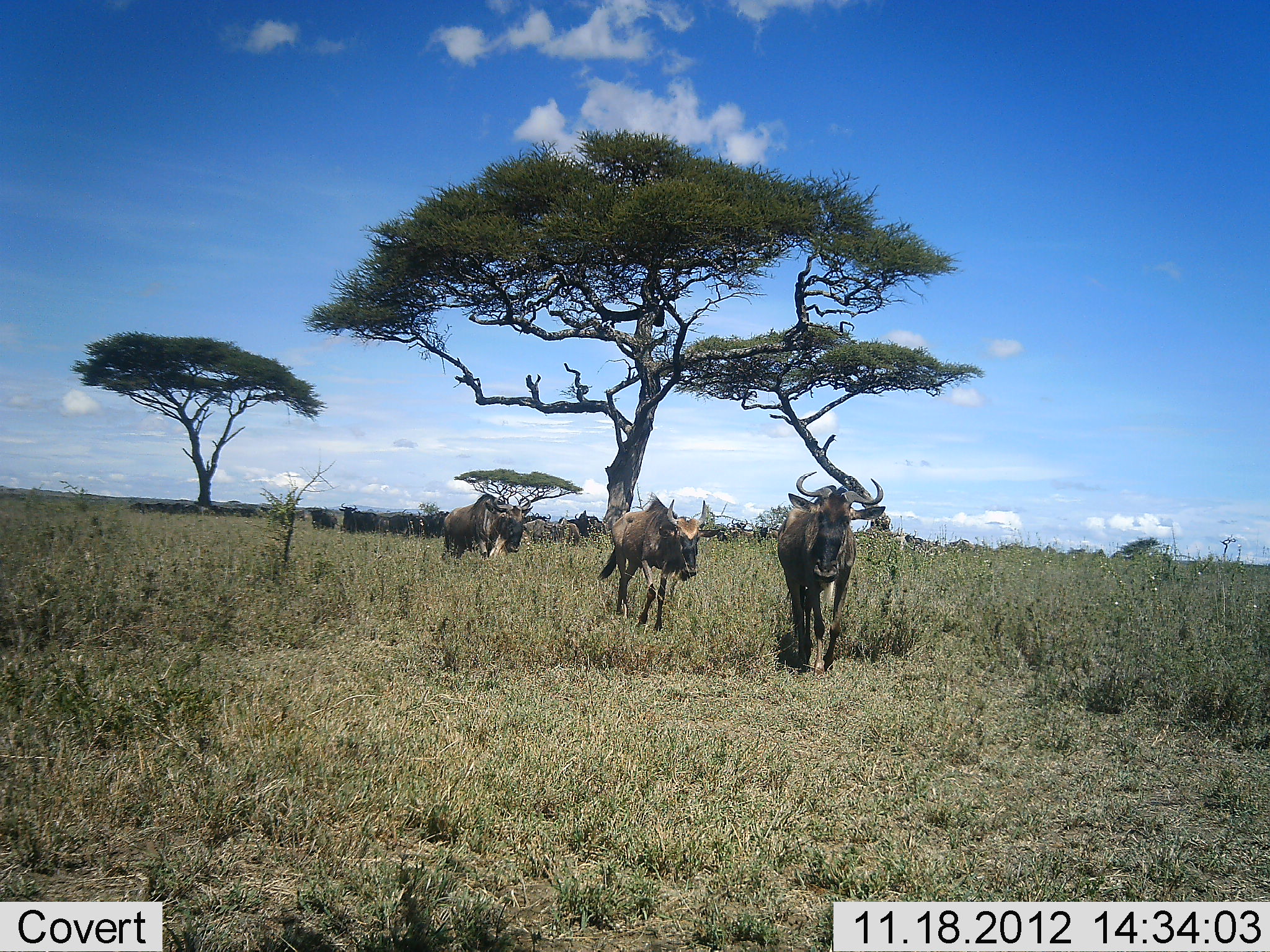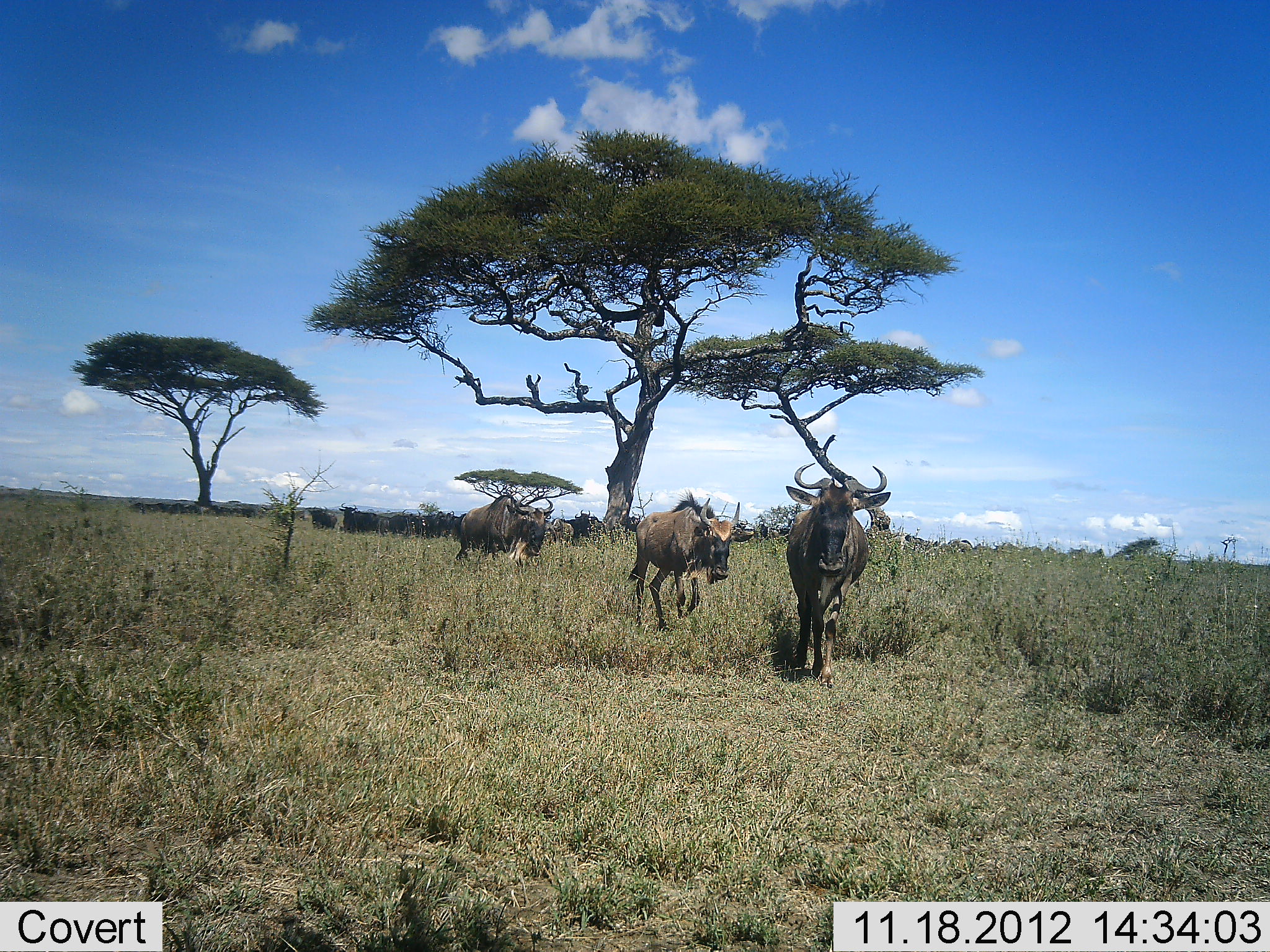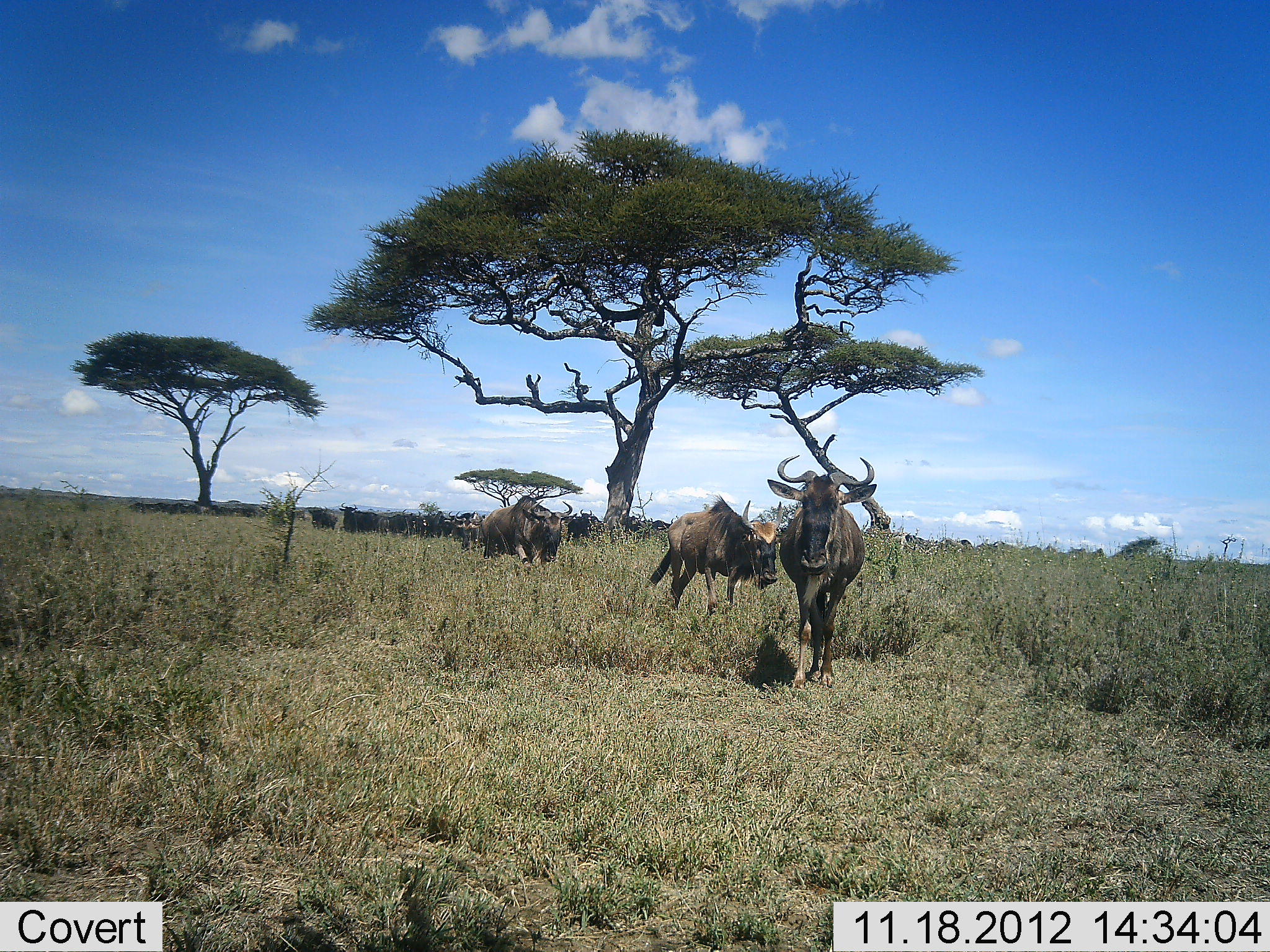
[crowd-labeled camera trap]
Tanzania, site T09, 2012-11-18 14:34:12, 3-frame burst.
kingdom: Animalia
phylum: Chordata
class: Mammalia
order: Artiodactyla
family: Bovidae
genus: Connochaetes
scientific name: Connochaetes taurinus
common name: blue wildebeest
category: wildebeest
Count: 11-50.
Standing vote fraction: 70%.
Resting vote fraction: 10%.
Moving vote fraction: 100%.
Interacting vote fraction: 10%.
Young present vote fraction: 0%.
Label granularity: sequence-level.